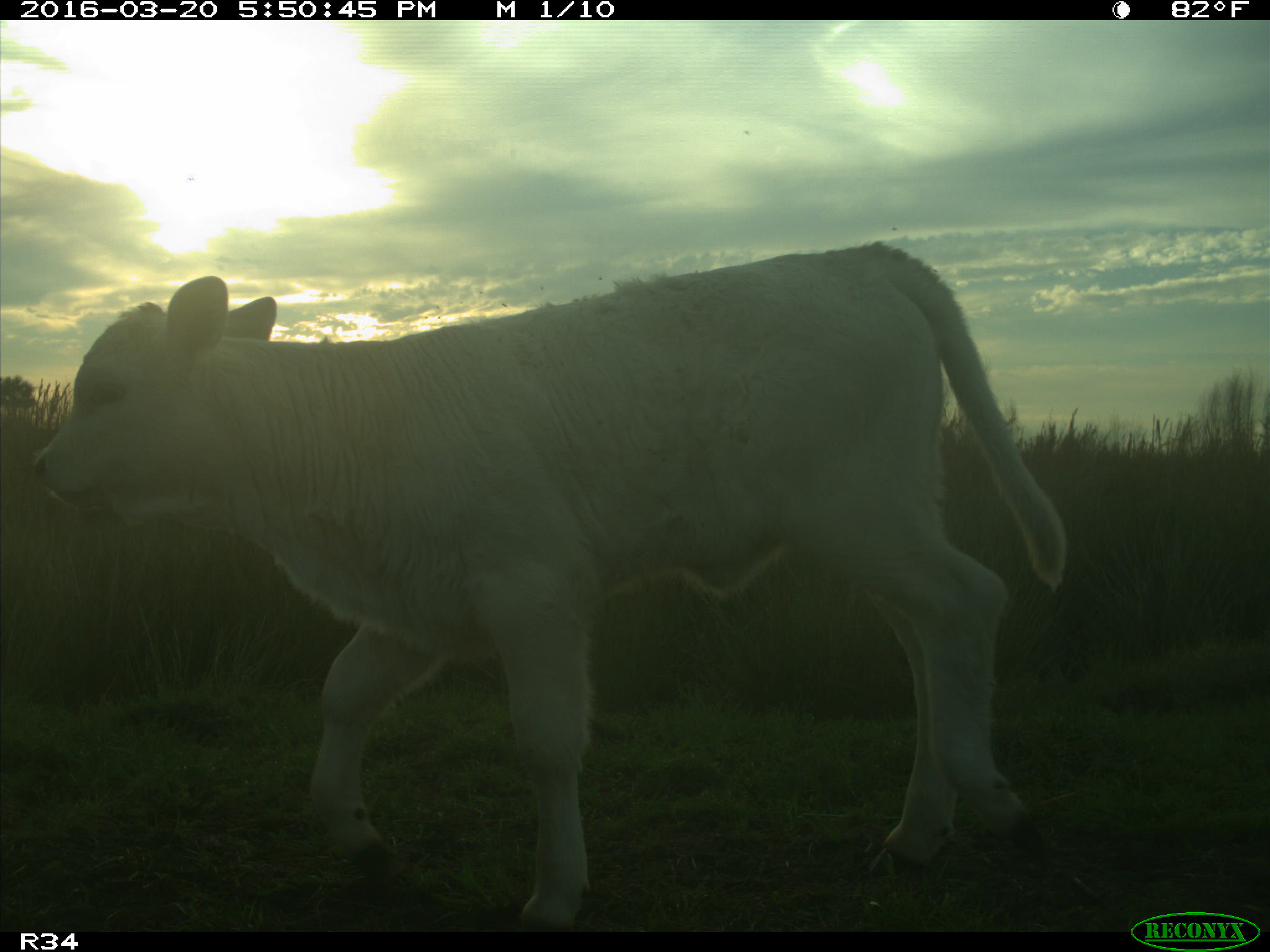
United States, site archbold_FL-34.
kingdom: Animalia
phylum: Chordata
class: Mammalia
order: Artiodactyla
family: Bovidae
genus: Bos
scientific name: Bos taurus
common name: domestic cow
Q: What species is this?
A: Bos taurus (domestic cow).